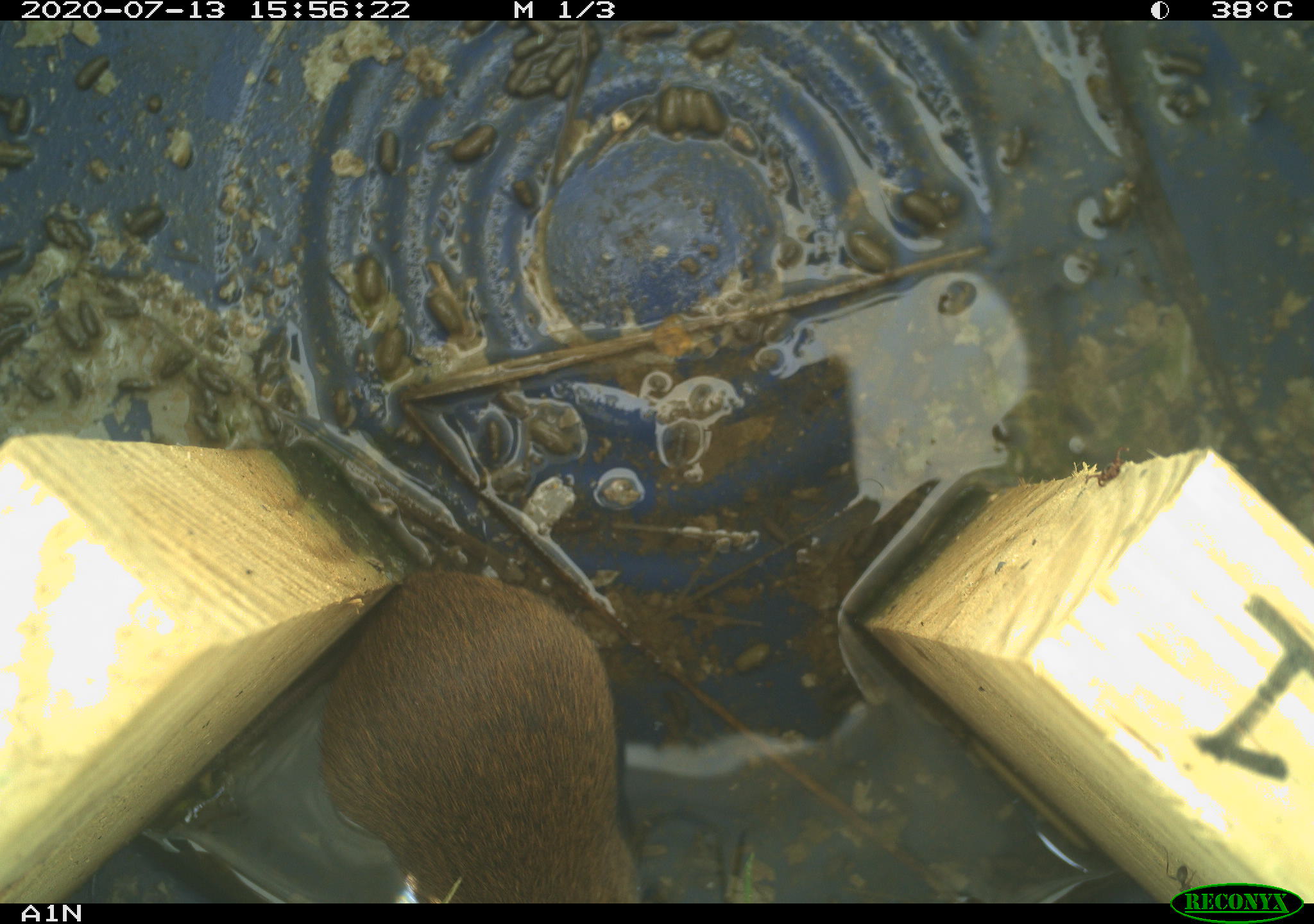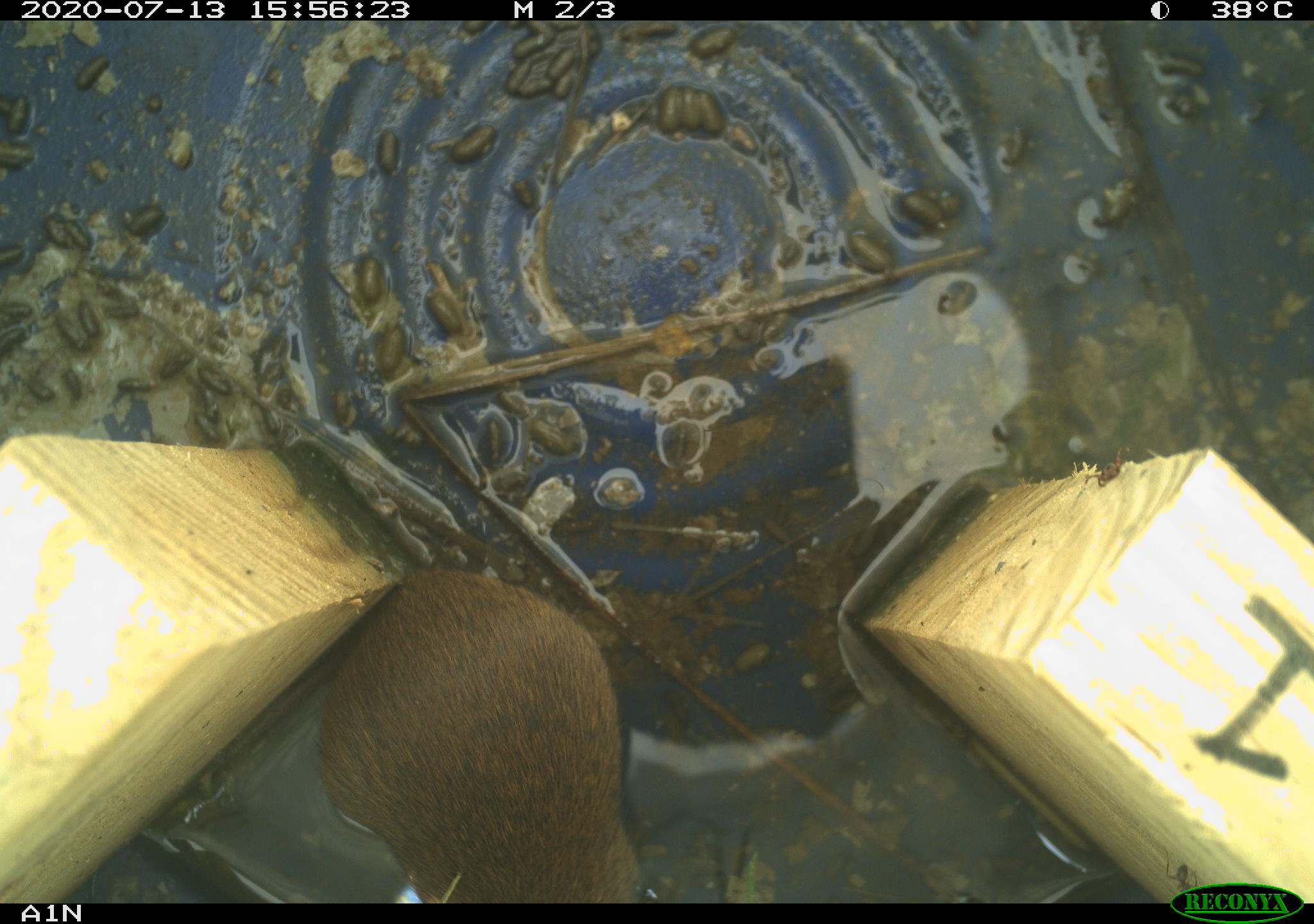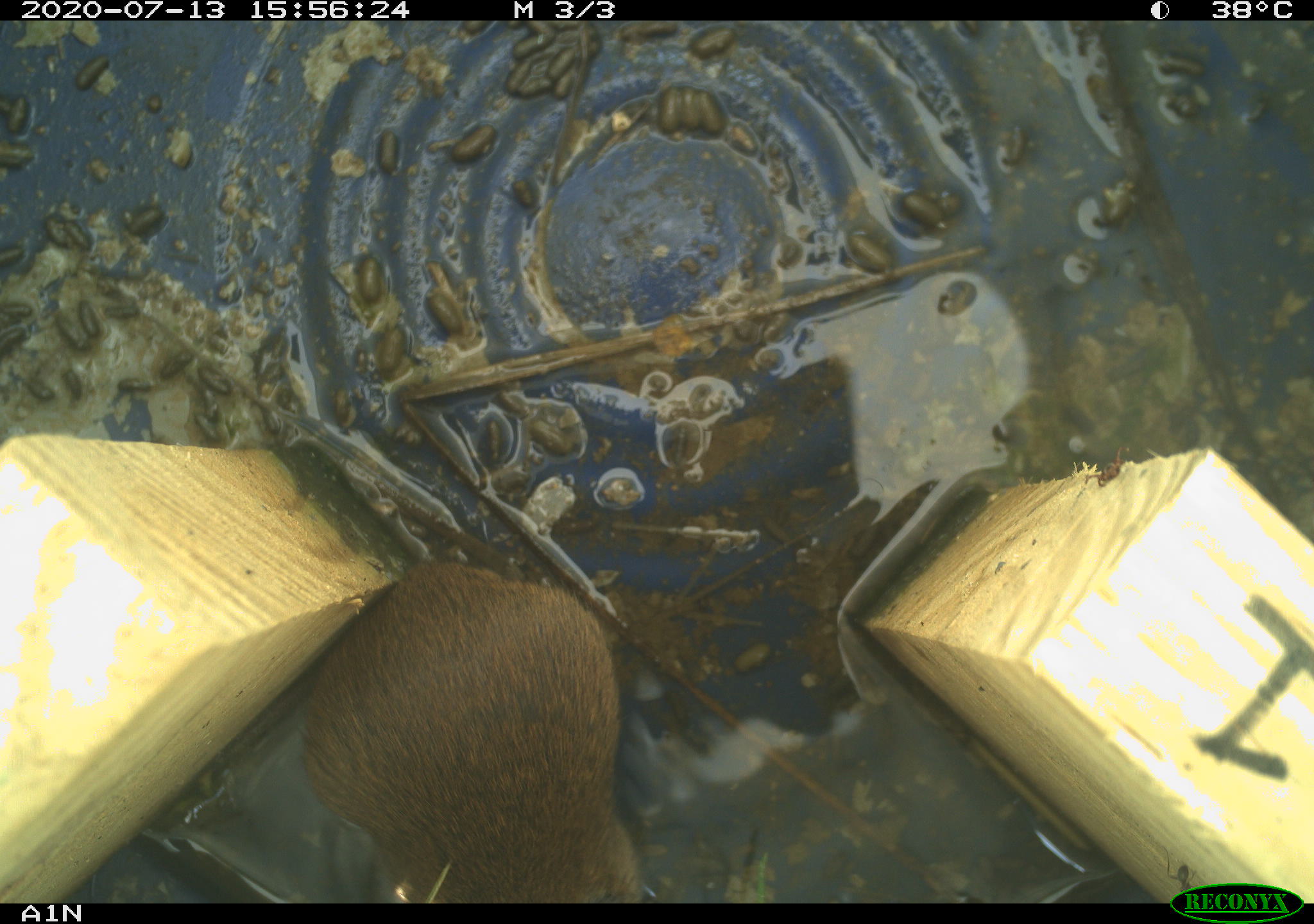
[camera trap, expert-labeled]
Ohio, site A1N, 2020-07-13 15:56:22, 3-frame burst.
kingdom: Animalia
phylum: Chordata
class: Mammalia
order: Rodentia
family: Cricetidae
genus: Microtus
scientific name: Microtus pennsylvanicus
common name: meadow vole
Meadow vole (Microtus pennsylvanicus).